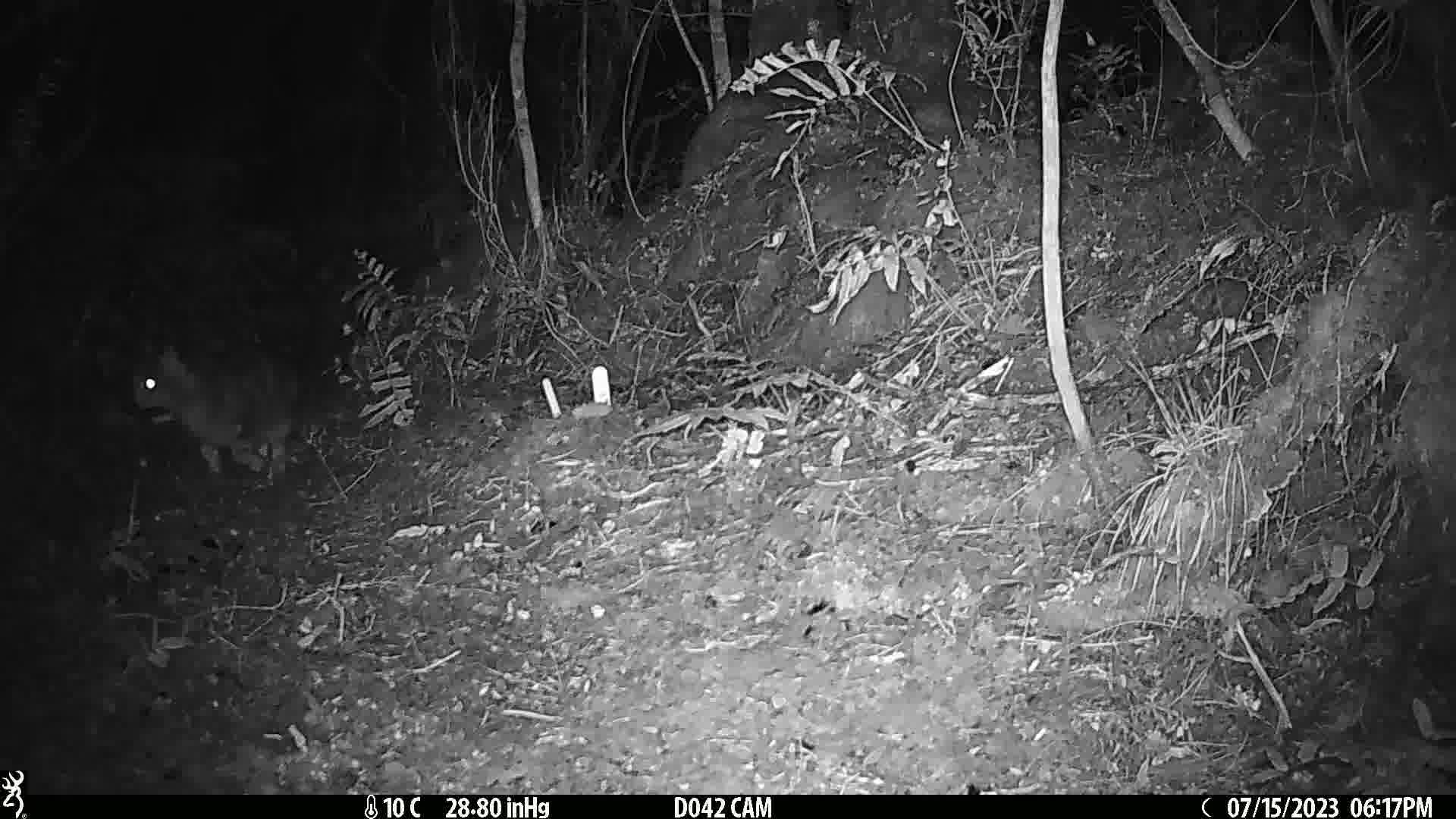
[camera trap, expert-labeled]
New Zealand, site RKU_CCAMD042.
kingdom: Animalia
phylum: Chordata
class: Mammalia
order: Carnivora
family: Felidae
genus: Felis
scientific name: Felis catus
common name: domestic cat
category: cat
Cat (domestic cat) (Felis catus).